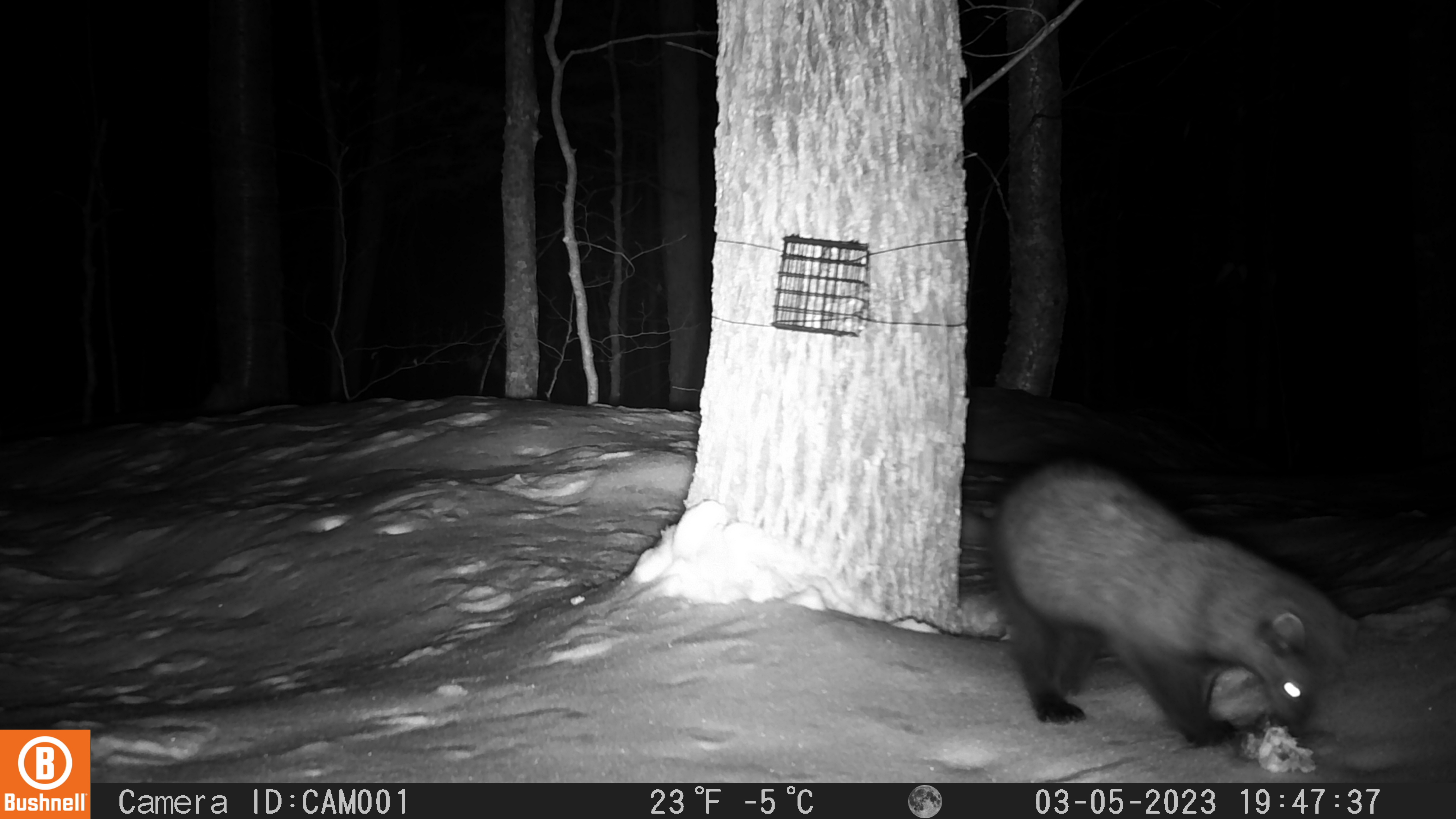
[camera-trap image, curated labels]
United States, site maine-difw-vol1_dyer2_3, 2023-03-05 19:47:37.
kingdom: Animalia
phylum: Chordata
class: Mammalia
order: Carnivora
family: Mustelidae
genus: Pekania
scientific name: Pekania pennanti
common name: fisher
Fisher (Pekania pennanti).